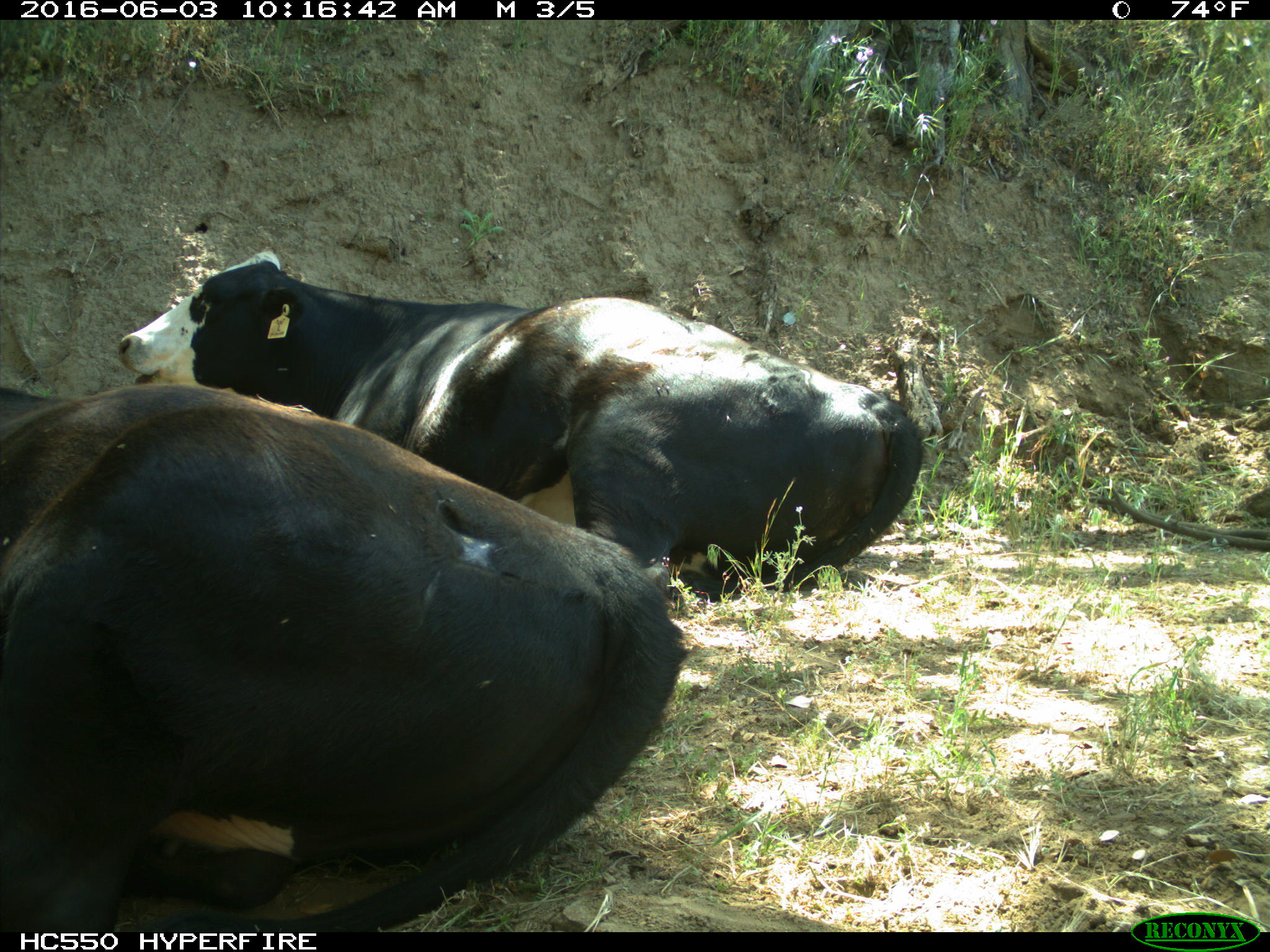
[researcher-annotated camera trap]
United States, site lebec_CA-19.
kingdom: Animalia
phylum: Chordata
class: Mammalia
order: Artiodactyla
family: Bovidae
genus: Bos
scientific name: Bos taurus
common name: domestic cow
Bos taurus (domestic cow).